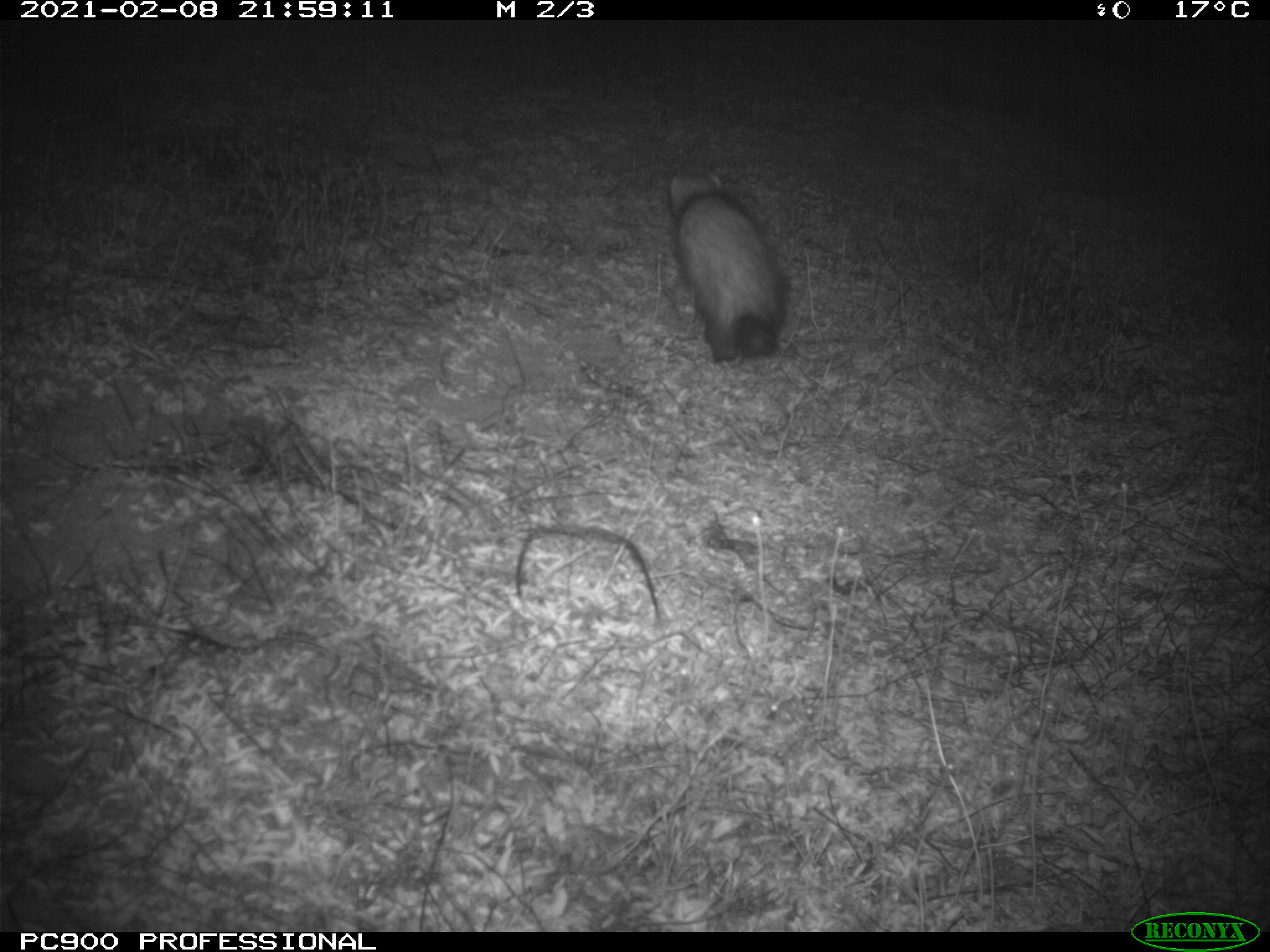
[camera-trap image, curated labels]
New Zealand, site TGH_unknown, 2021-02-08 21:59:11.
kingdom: Animalia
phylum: Chordata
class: Mammalia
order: Carnivora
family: Mustelidae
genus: Mustela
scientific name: Mustela furo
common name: ferret